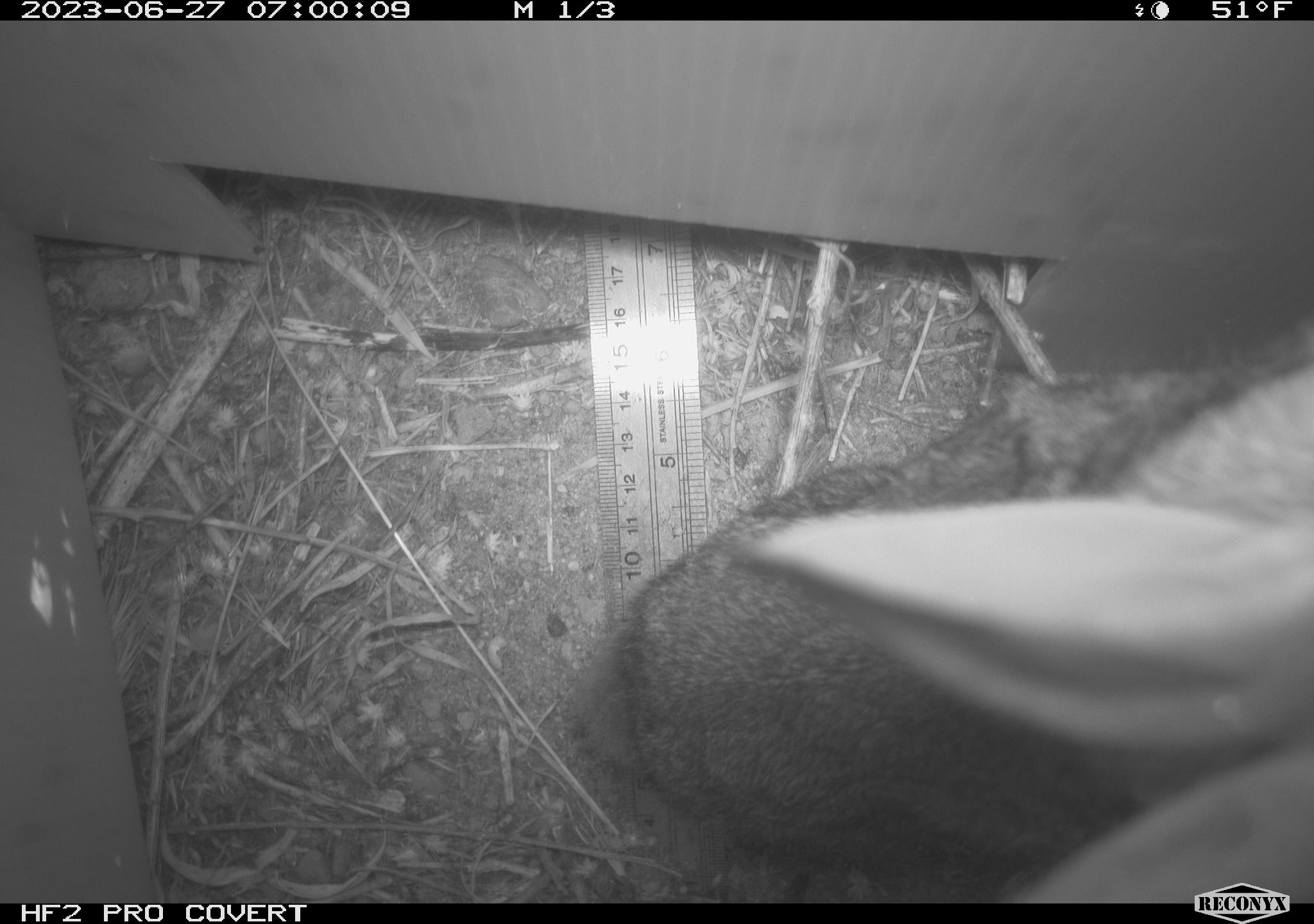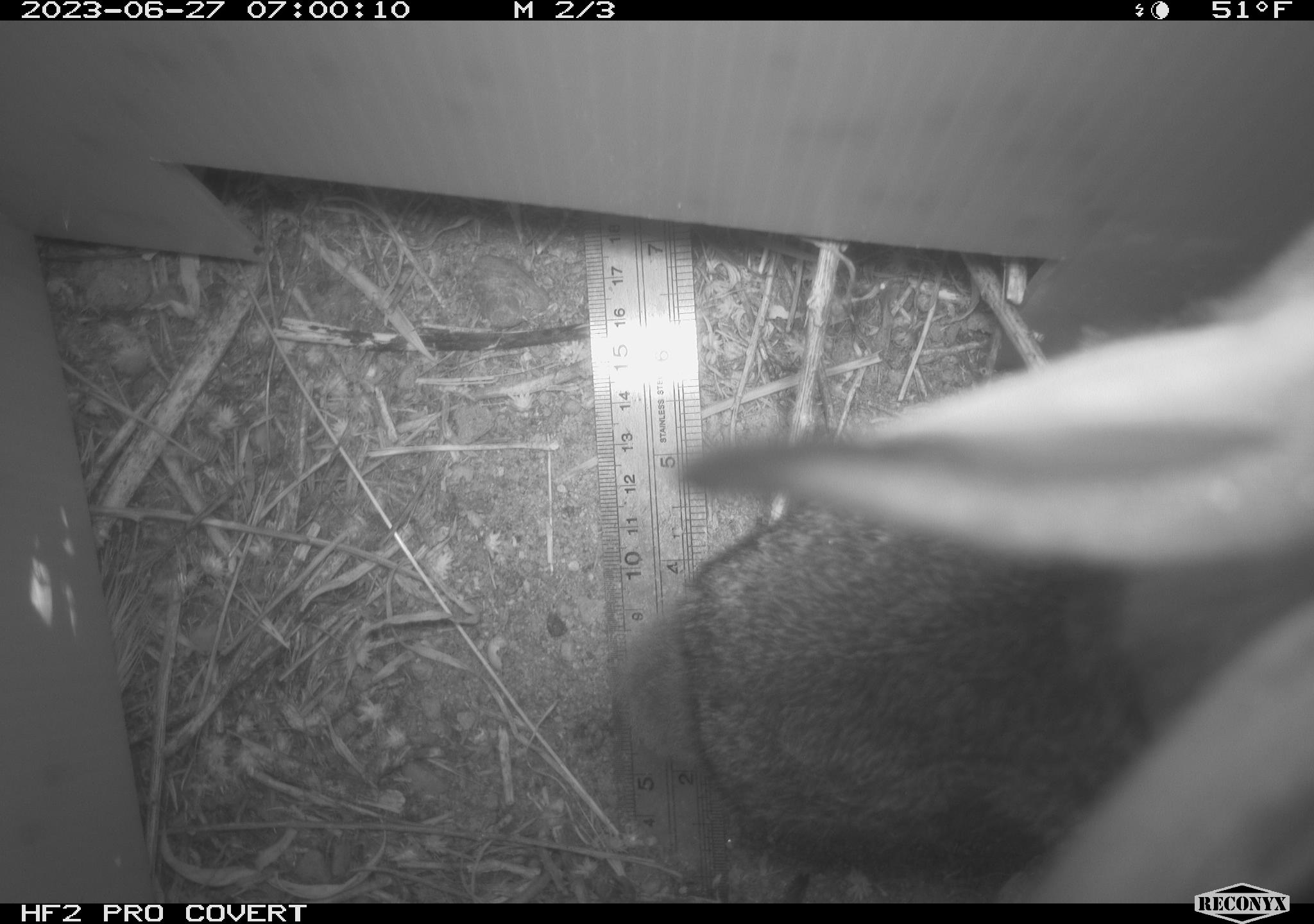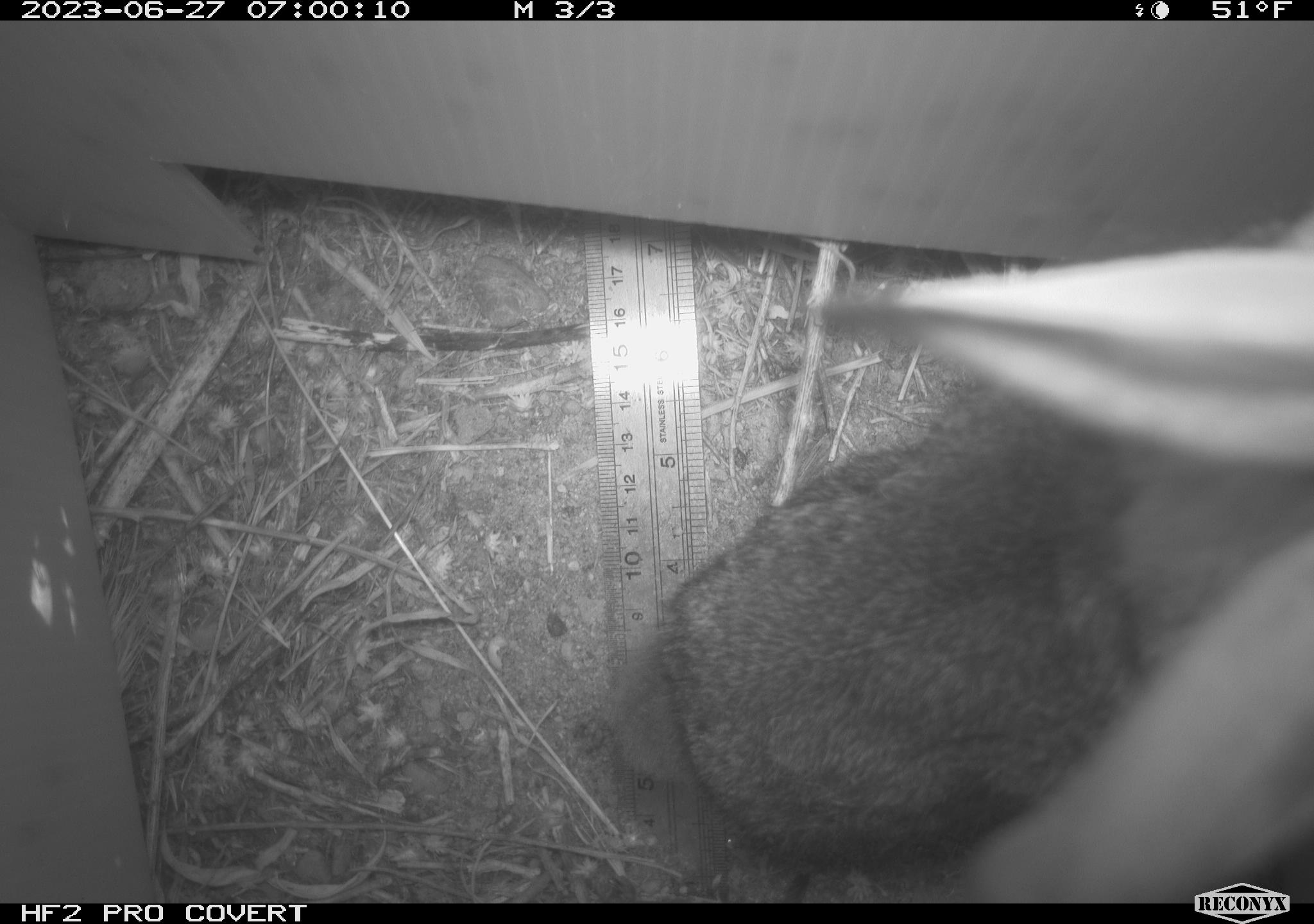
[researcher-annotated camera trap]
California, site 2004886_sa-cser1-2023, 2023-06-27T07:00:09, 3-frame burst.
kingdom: Animalia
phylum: Chordata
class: Mammalia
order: Lagomorpha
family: Leporidae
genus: Sylvilagus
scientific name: Sylvilagus bachmani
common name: brush rabbit